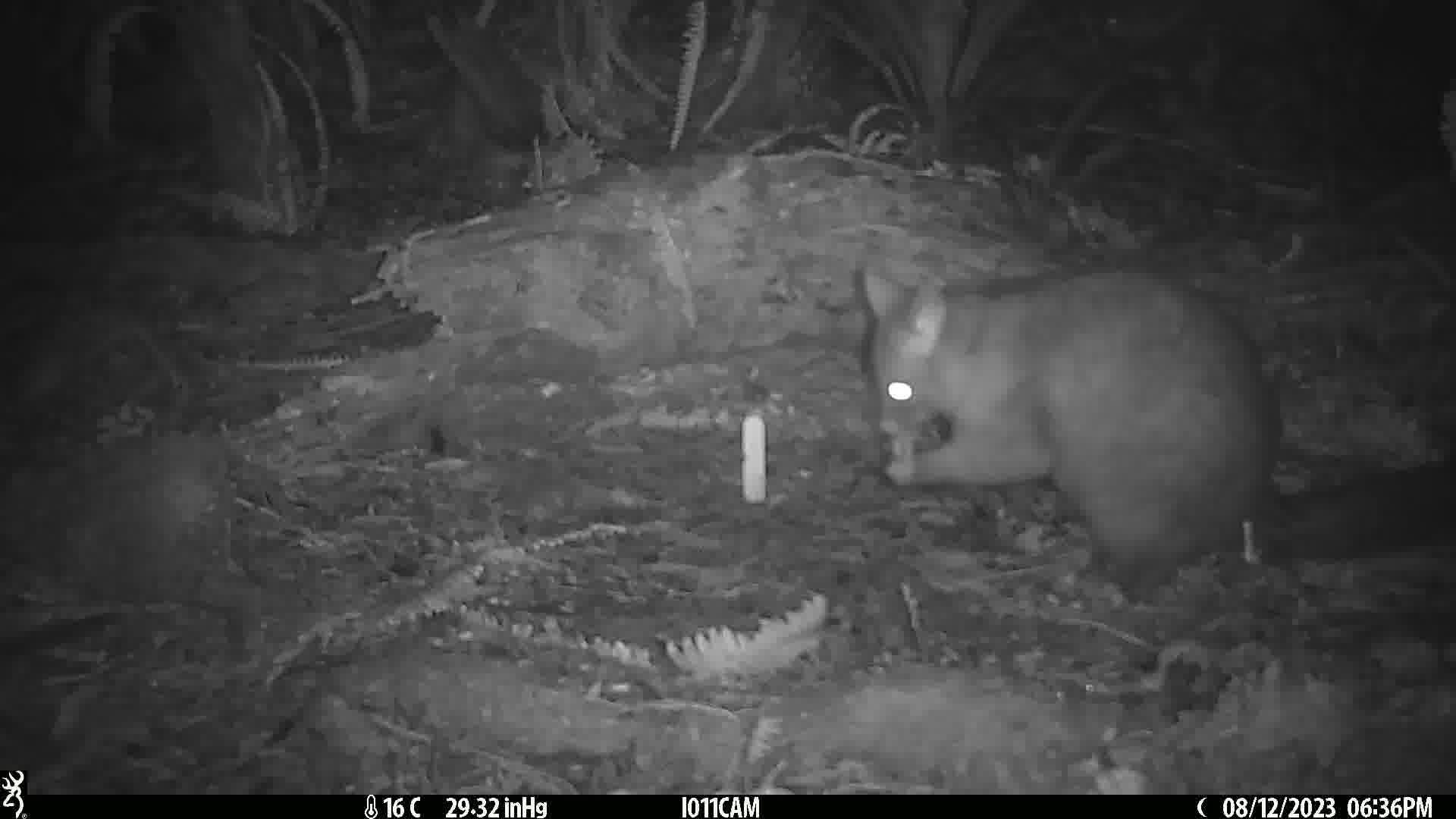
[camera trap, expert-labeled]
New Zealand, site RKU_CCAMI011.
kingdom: Animalia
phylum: Chordata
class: Mammalia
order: Diprotodontia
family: Phalangeridae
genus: Trichosurus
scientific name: Trichosurus vulpecula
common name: common brushtail possum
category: possum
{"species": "possum (common brushtail possum) (Trichosurus vulpecula)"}